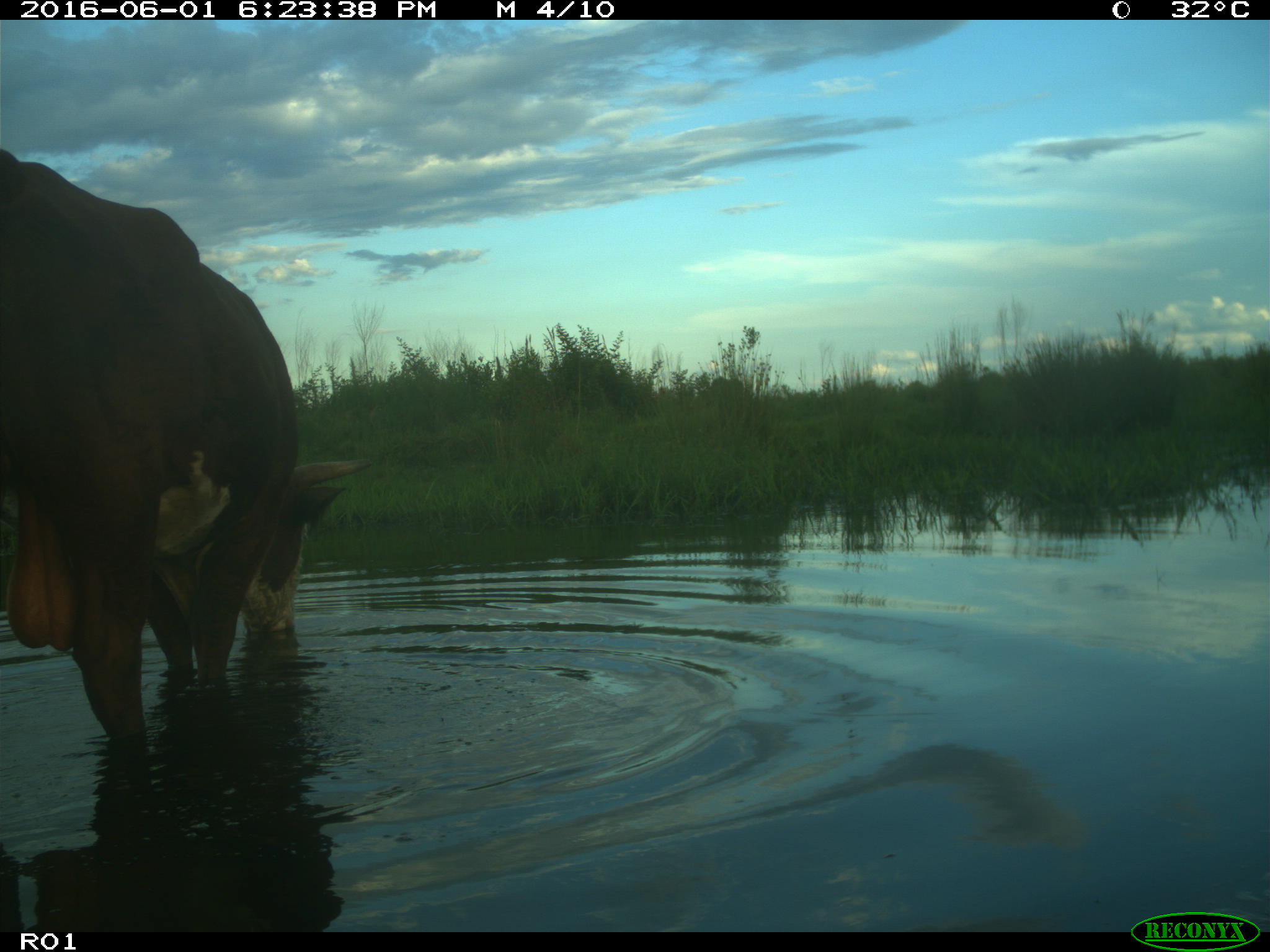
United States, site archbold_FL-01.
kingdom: Animalia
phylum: Chordata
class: Mammalia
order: Artiodactyla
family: Bovidae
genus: Bos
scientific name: Bos taurus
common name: domestic cow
Bos taurus (domestic cow).